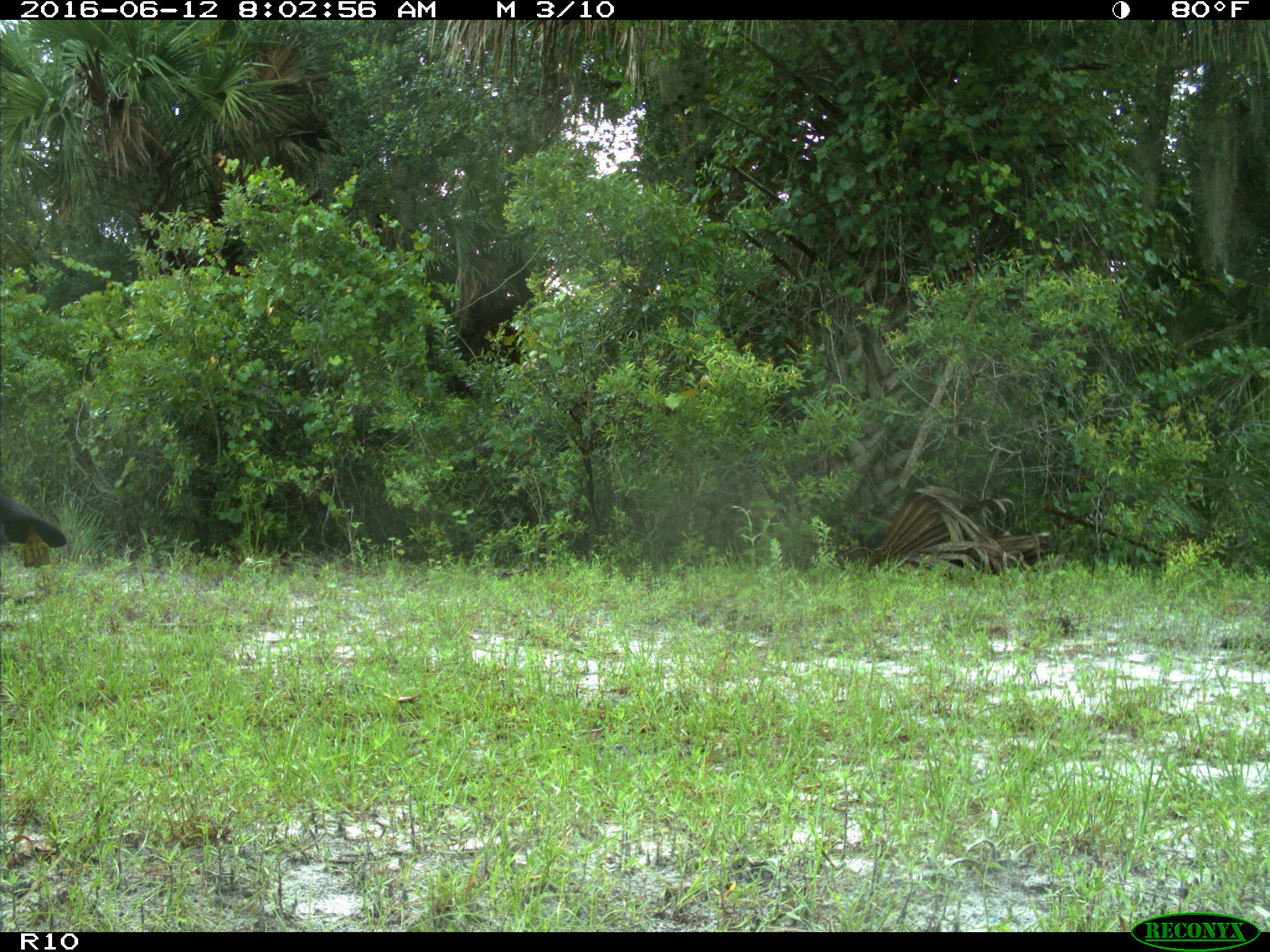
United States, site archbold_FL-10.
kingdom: Animalia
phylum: Chordata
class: Mammalia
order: Artiodactyla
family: Bovidae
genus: Bos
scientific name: Bos taurus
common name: domestic cow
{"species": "Bos taurus (domestic cow)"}